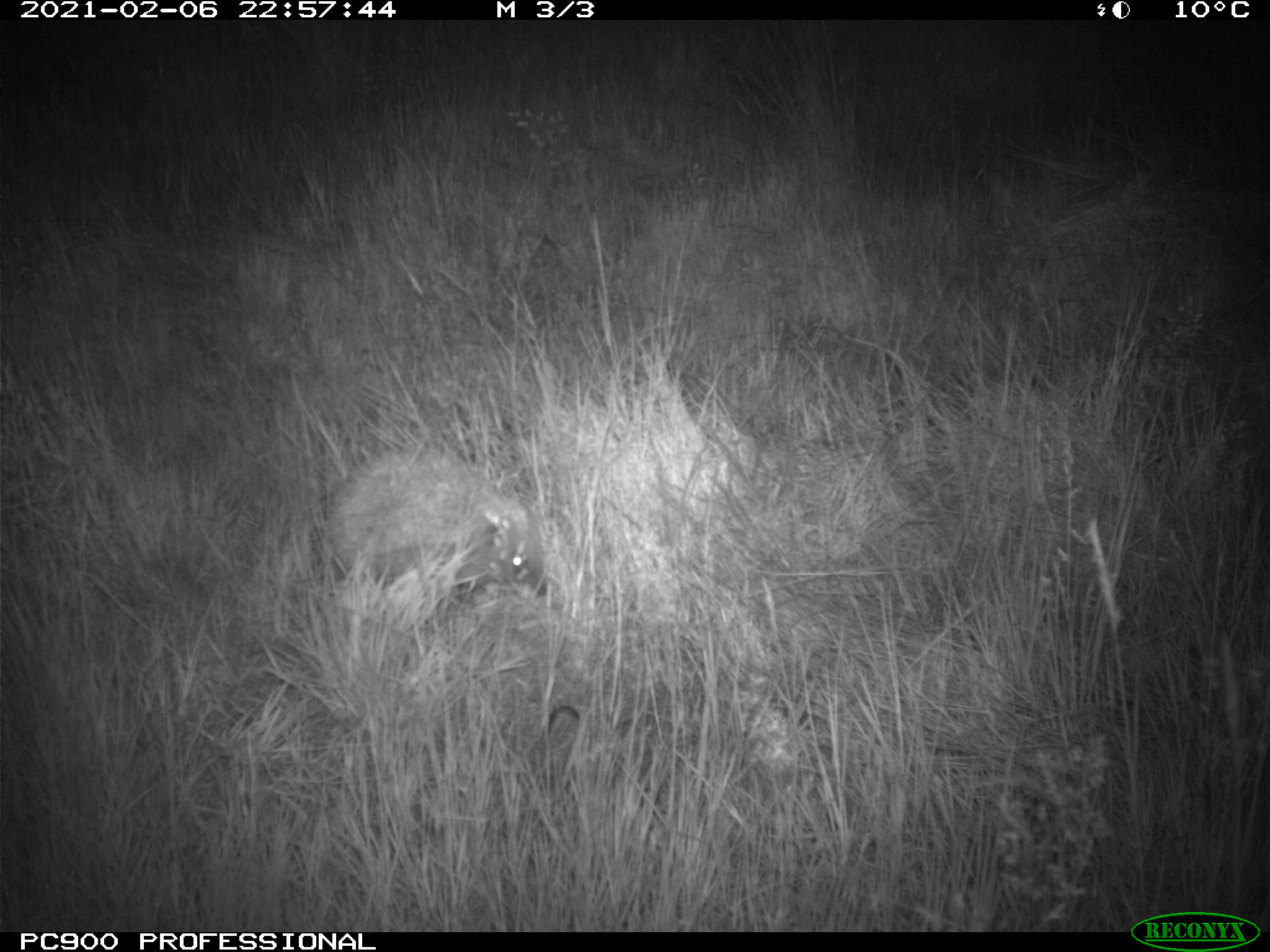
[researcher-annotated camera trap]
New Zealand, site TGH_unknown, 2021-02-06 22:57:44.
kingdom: Animalia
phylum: Chordata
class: Mammalia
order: Eulipotyphla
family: Erinaceidae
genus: Erinaceus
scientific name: Erinaceus europaeus europaeus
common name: european hedgehog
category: hedgehog